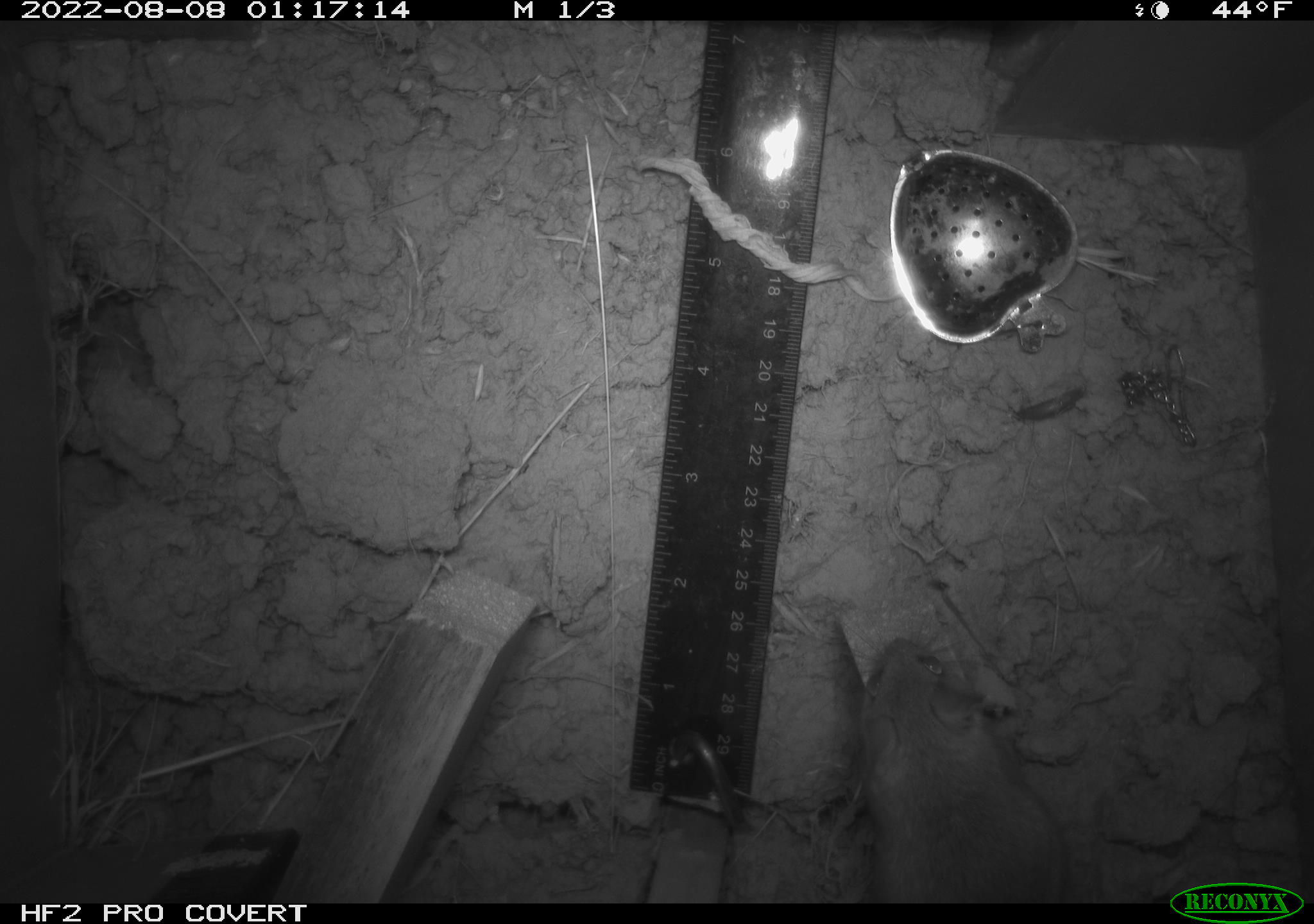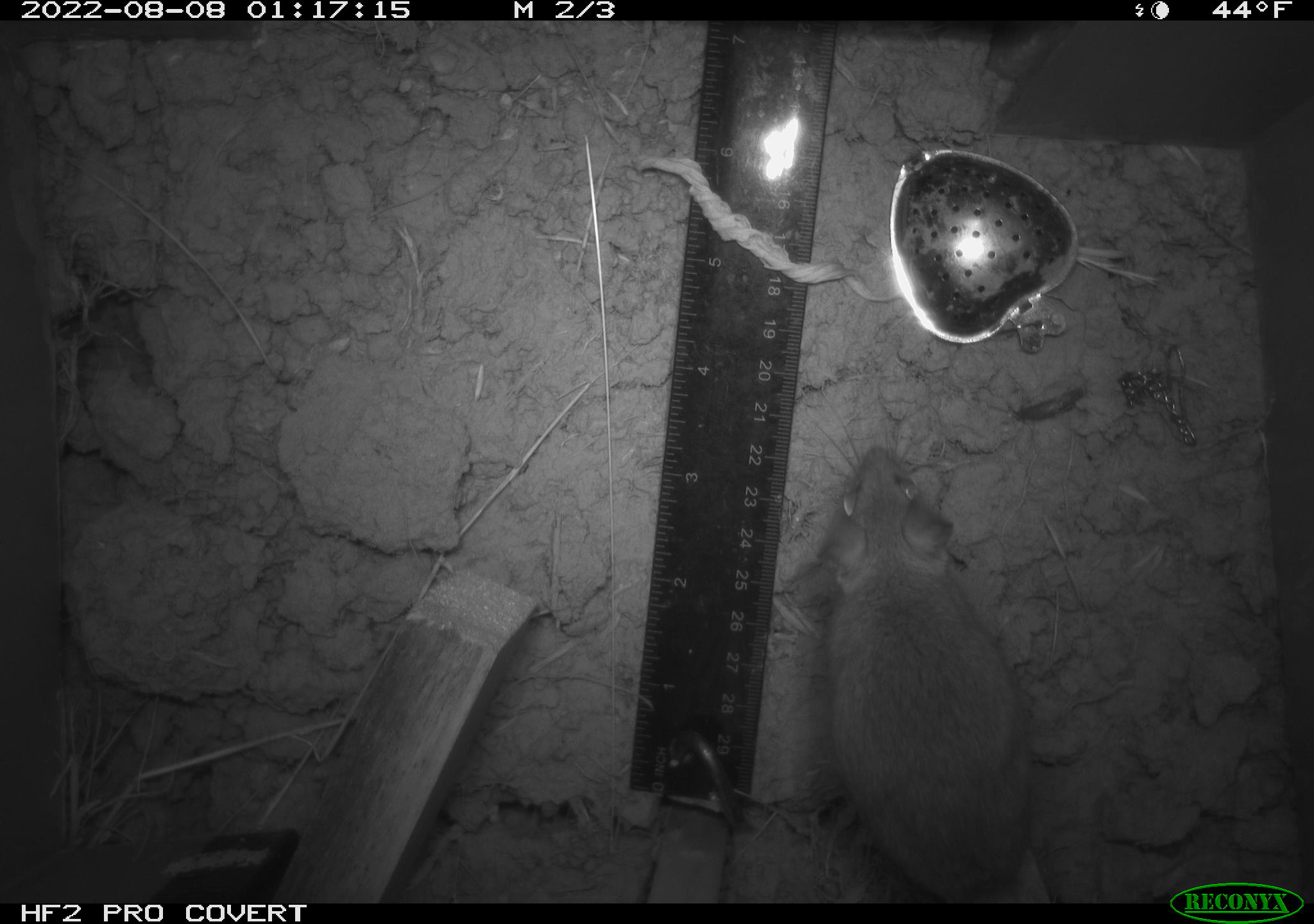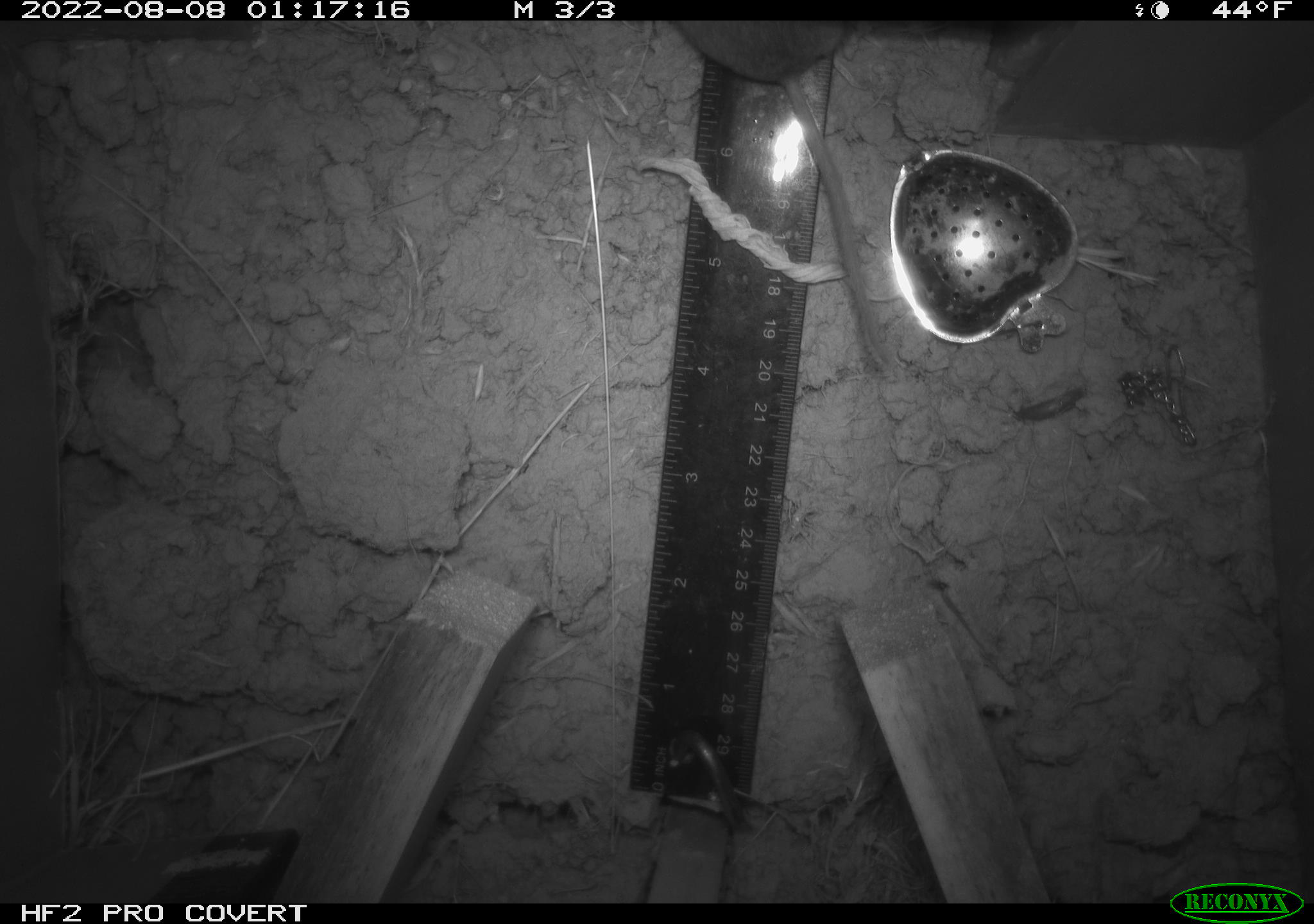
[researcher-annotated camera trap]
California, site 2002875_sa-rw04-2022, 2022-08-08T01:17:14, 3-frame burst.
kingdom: Animalia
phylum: Chordata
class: Mammalia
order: Rodentia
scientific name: Rodentia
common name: mouse species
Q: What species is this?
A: Mouse species (Rodentia).